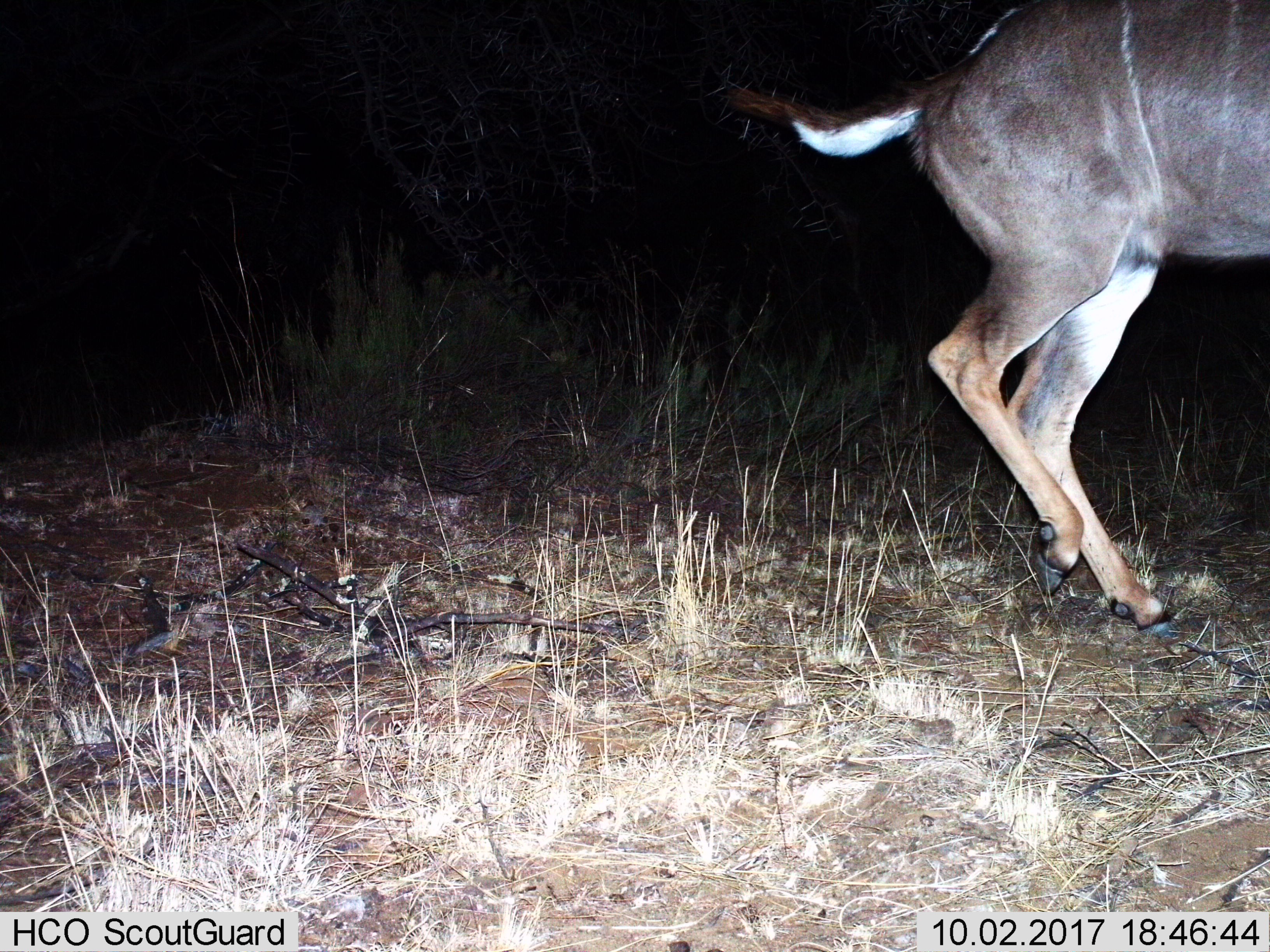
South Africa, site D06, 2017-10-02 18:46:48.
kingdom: Animalia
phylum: Chordata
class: Mammalia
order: Artiodactyla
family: Bovidae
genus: Tragelaphus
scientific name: Tragelaphus strepsiceros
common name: greater kudu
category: kudu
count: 1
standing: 0%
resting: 0%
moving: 100%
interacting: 0%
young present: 0%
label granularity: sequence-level